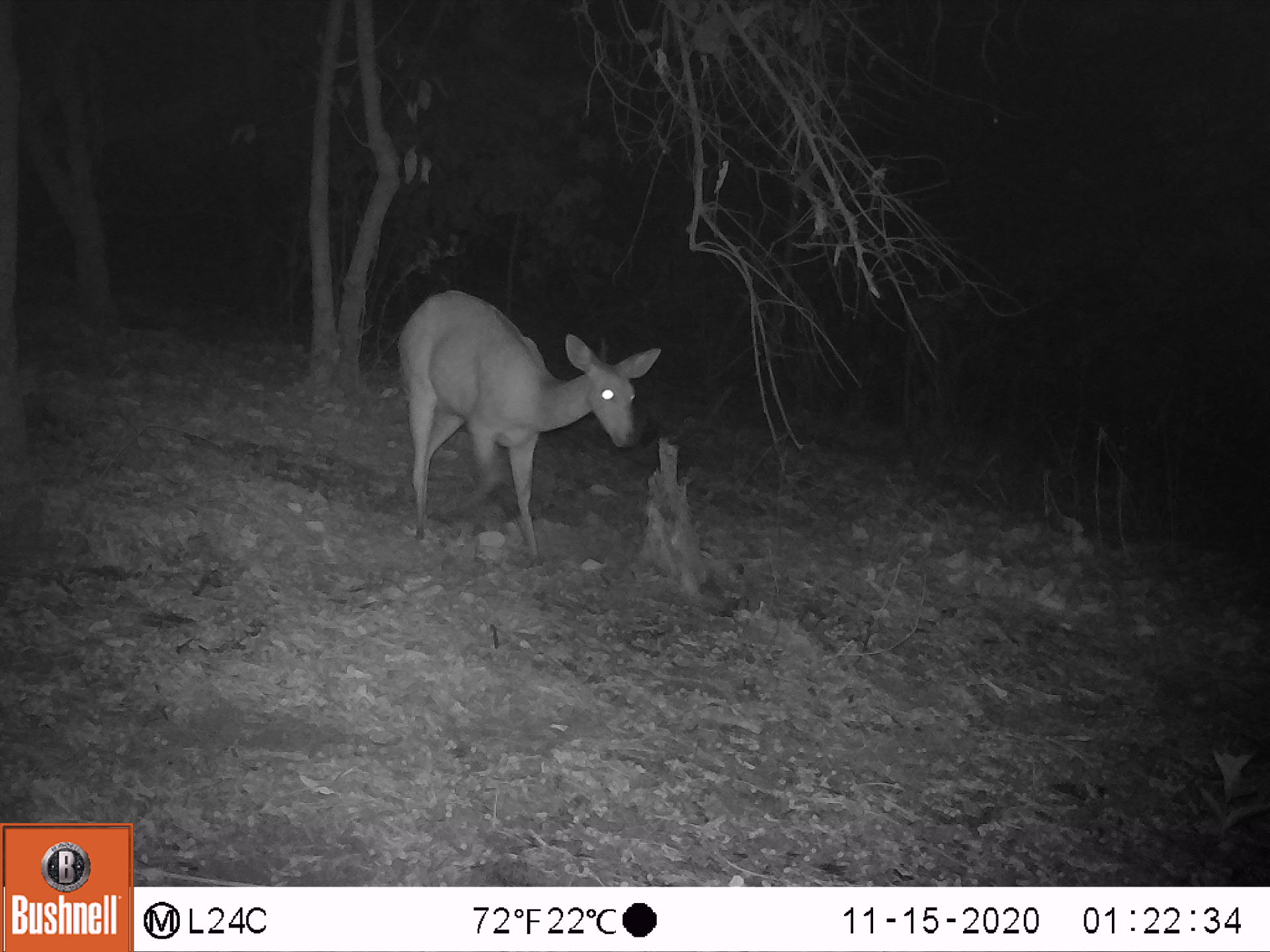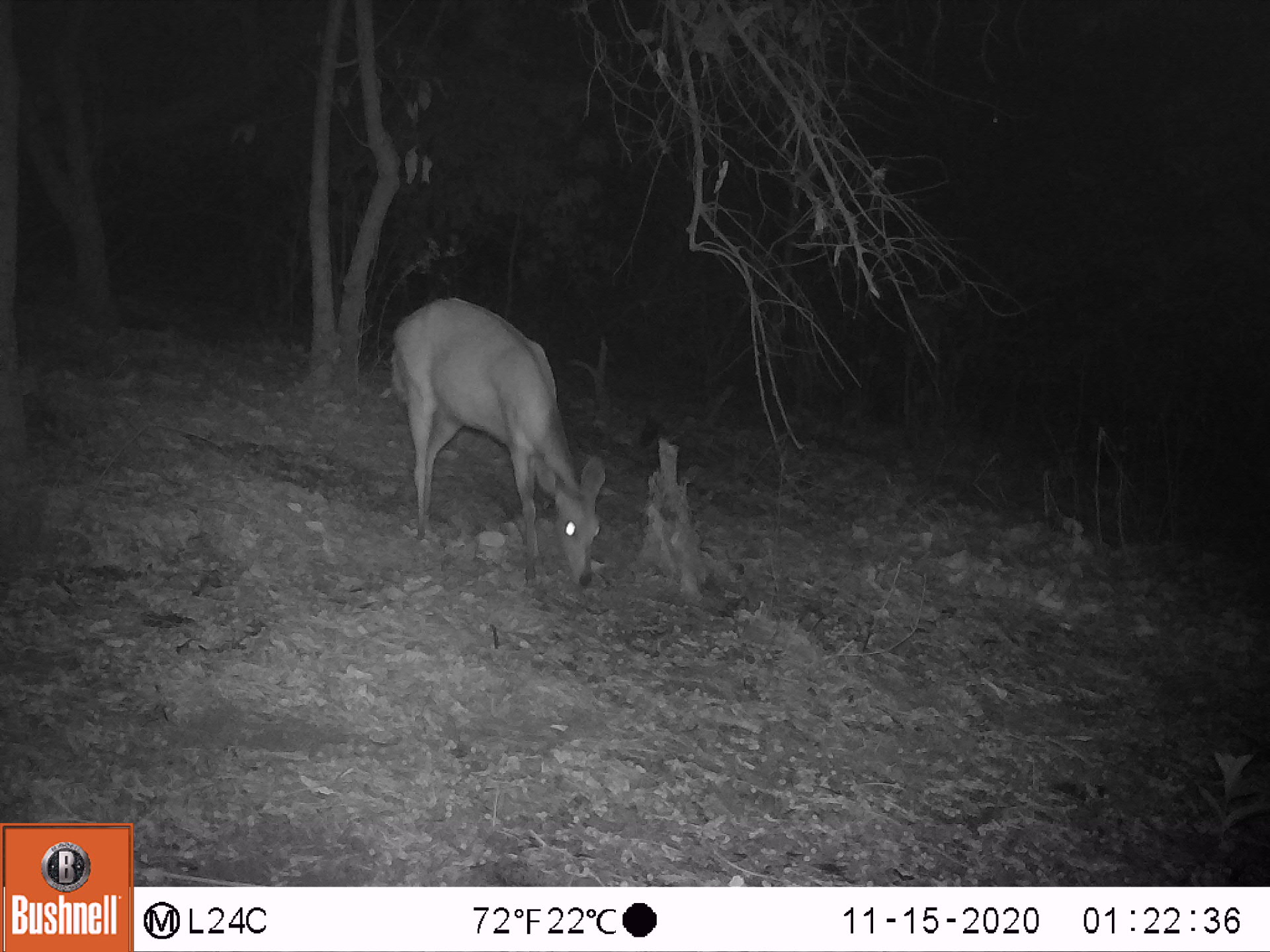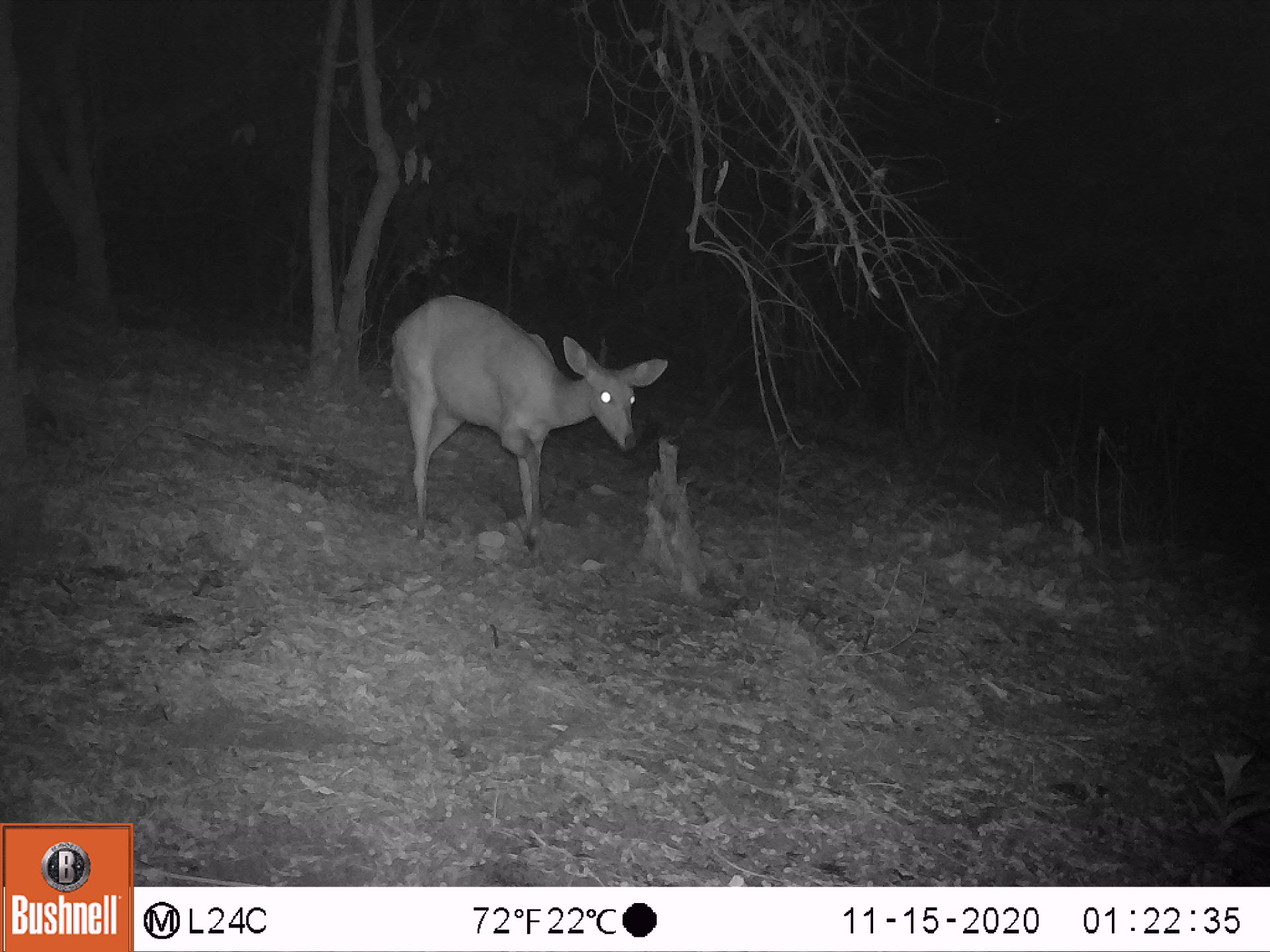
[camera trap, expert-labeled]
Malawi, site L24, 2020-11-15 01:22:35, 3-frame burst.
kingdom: Animalia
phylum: Chordata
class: Mammalia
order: Artiodactyla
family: Bovidae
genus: Tragelaphus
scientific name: Tragelaphus sylvaticus sylvaticus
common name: cape bushbuck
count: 1